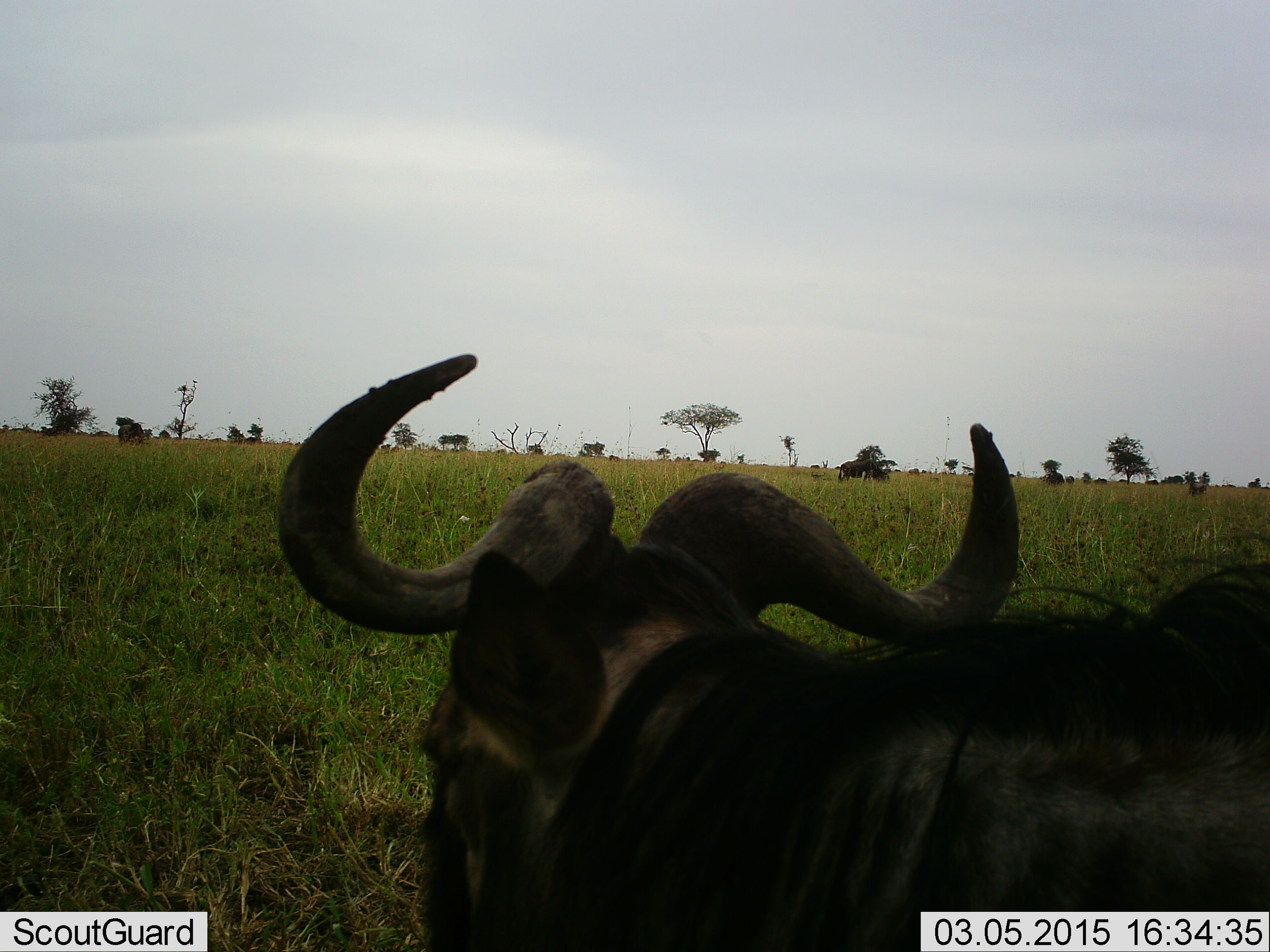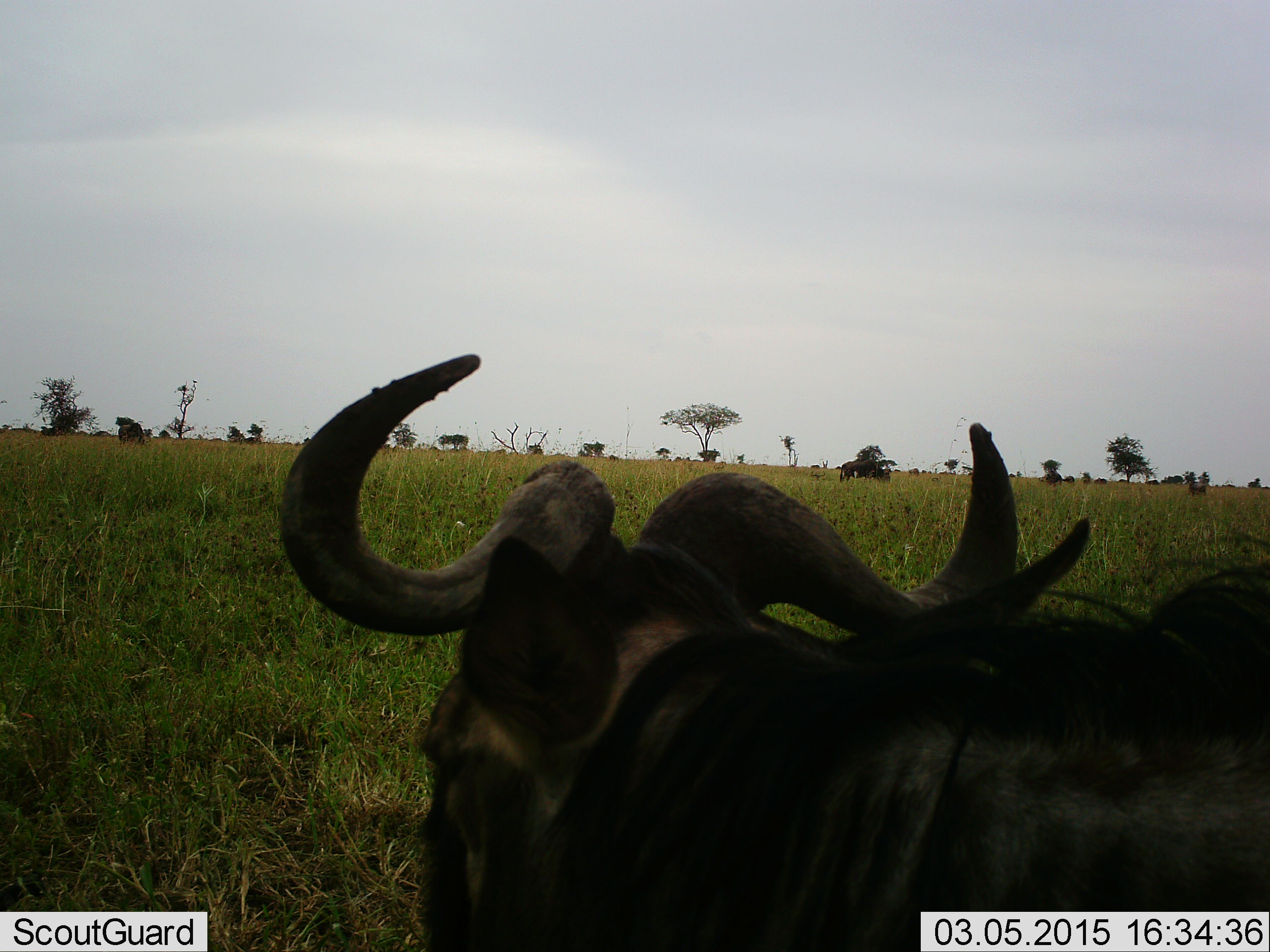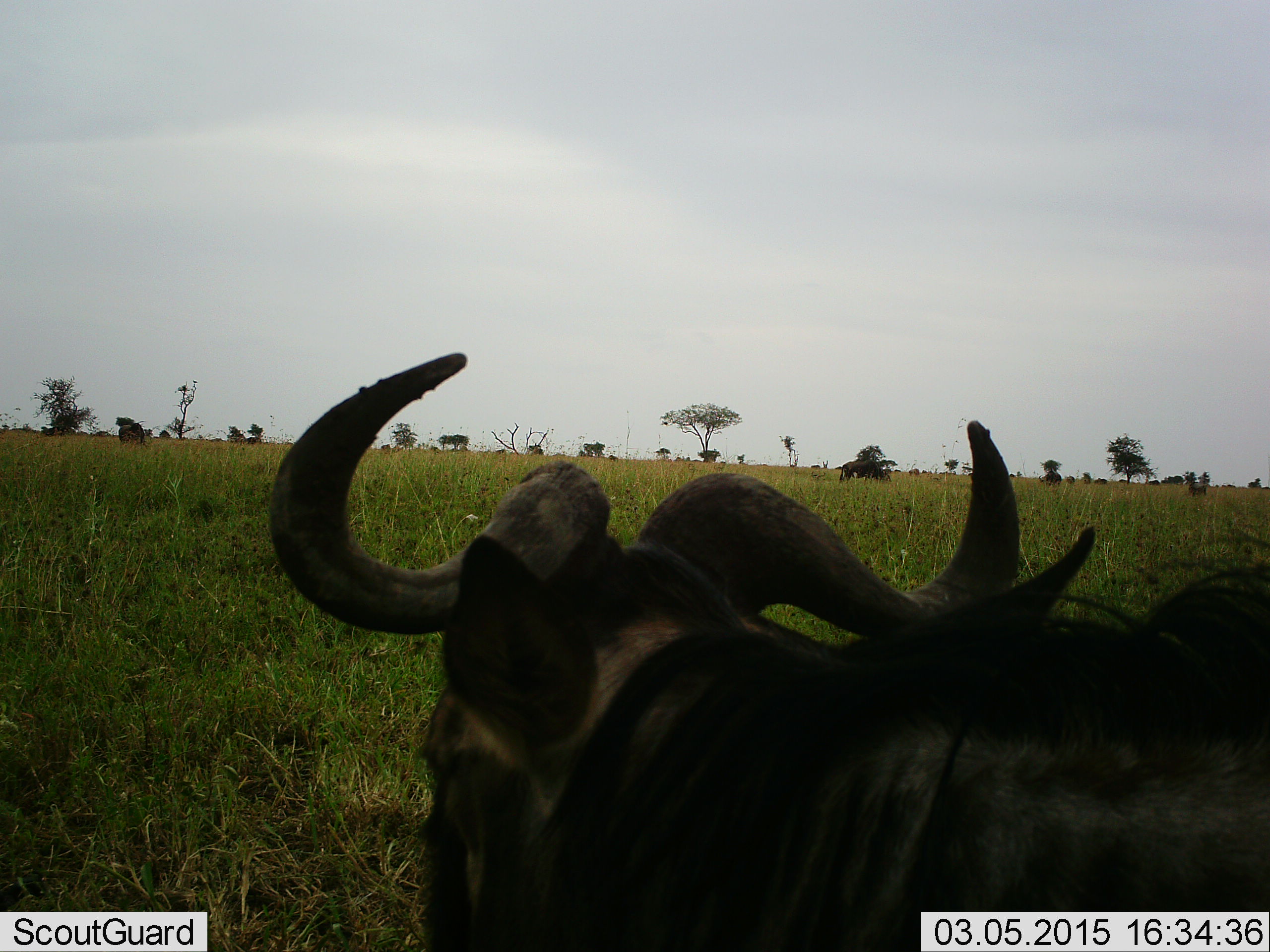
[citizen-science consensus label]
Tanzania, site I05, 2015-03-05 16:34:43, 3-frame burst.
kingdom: Animalia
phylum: Chordata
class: Mammalia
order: Artiodactyla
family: Bovidae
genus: Connochaetes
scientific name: Connochaetes taurinus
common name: blue wildebeest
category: wildebeest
Wildebeest (blue wildebeest) (Connochaetes taurinus), count 1. Behavior (volunteer vote fractions): standing 40%, resting 60%, moving 10%, interacting 0%. Young present (vote fraction): 0%. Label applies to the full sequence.